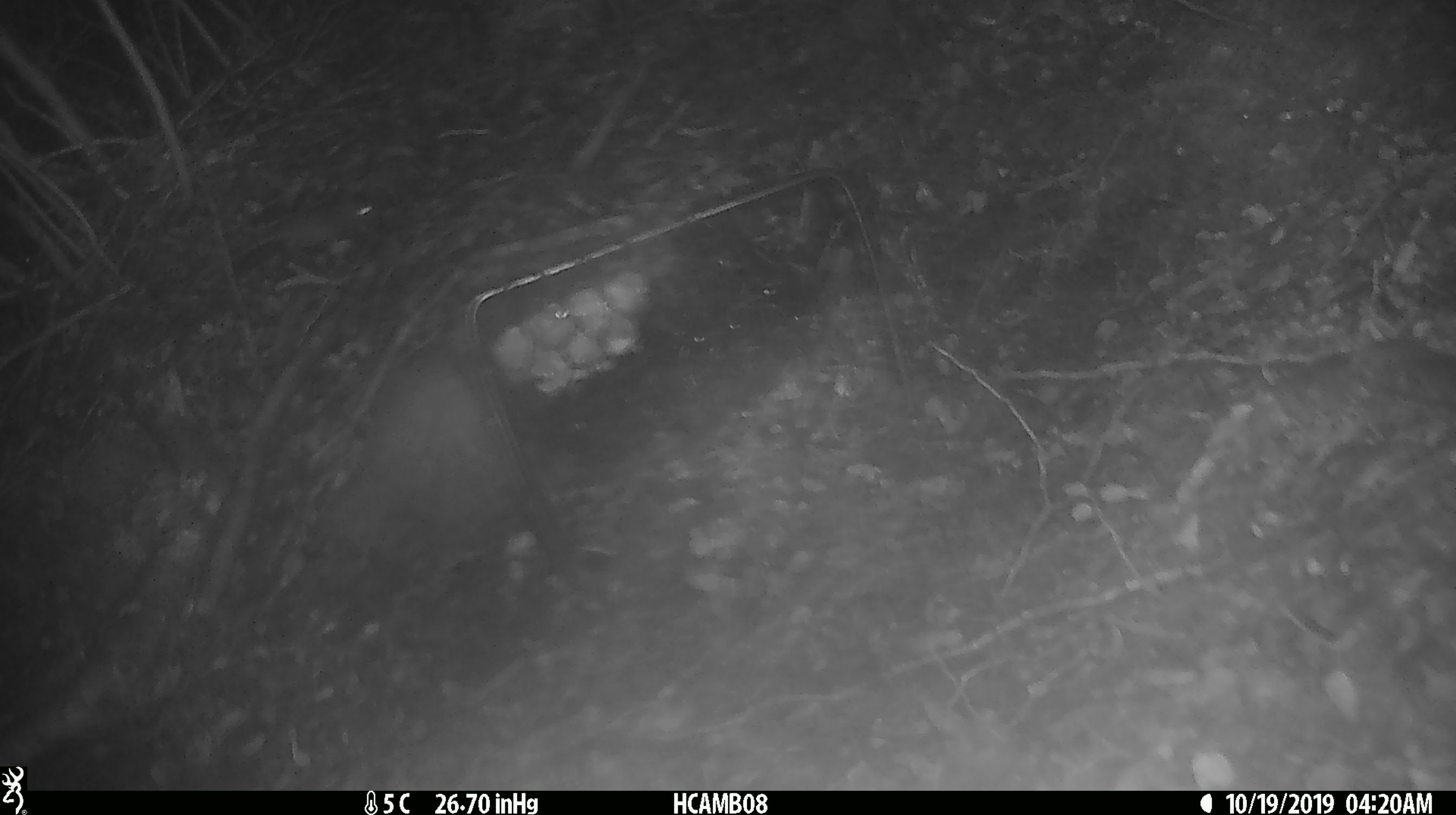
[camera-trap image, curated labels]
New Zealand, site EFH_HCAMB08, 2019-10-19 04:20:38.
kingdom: Animalia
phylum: Chordata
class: Mammalia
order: Rodentia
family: Muridae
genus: Mus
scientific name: Mus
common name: mouse